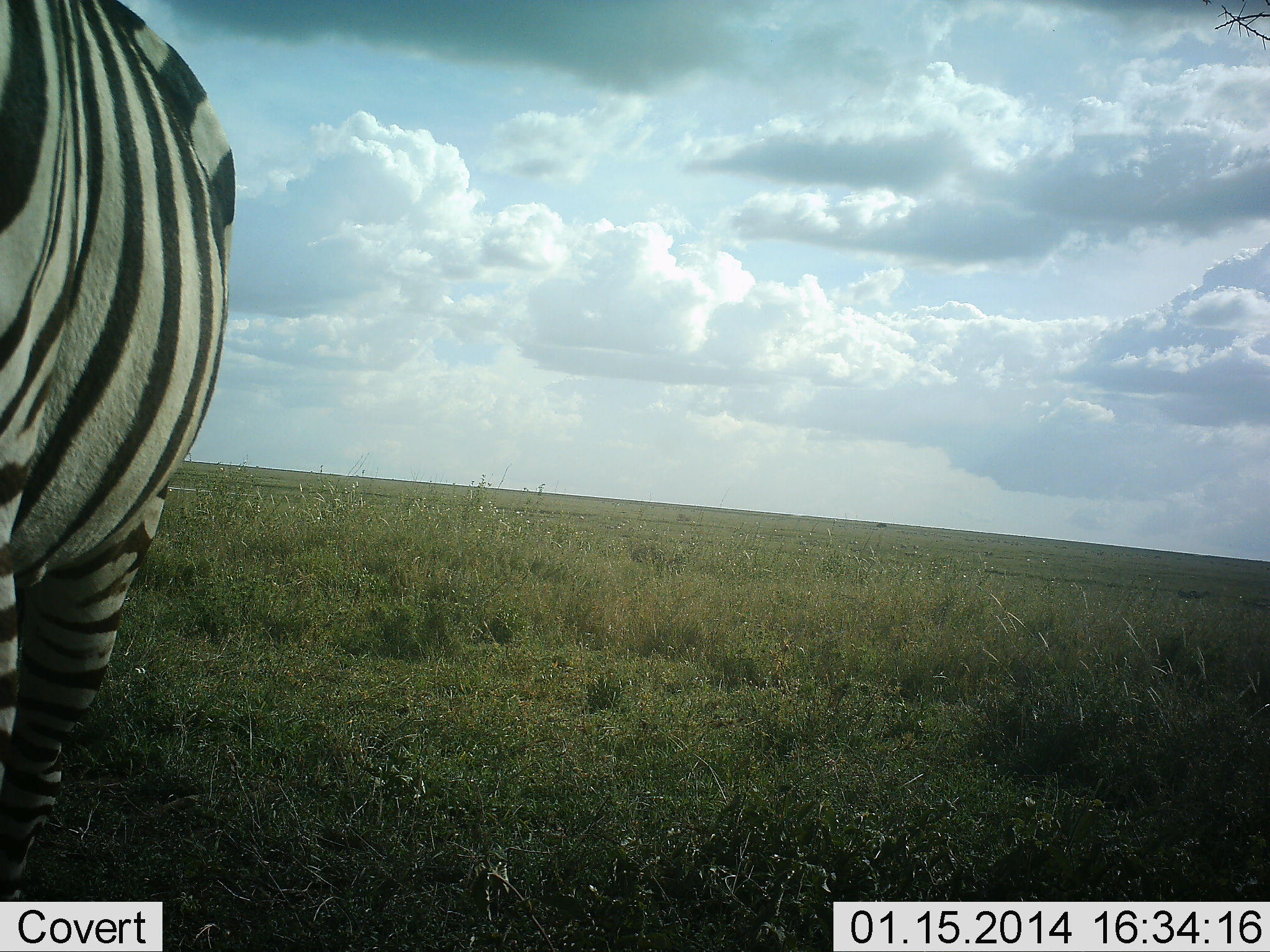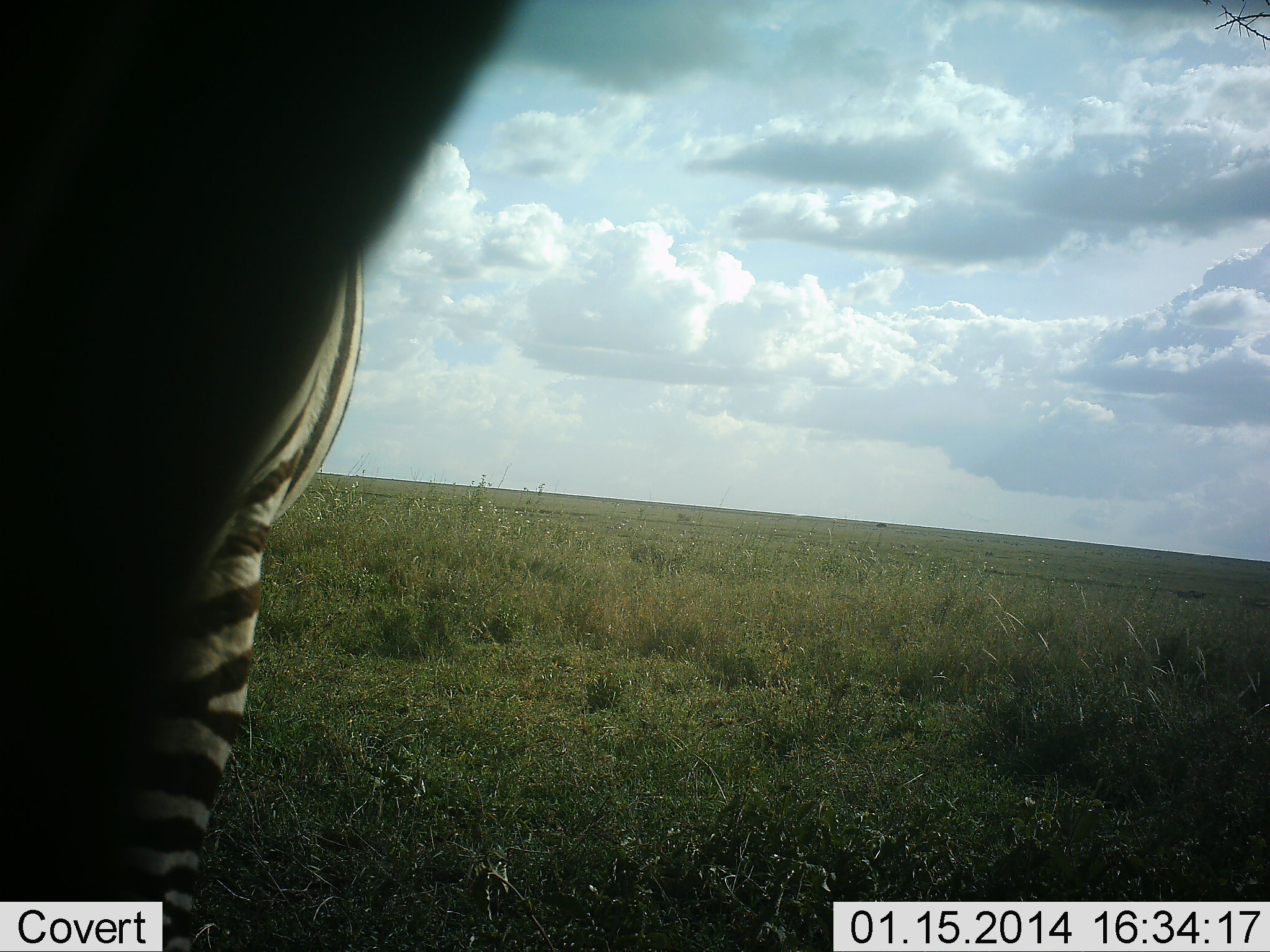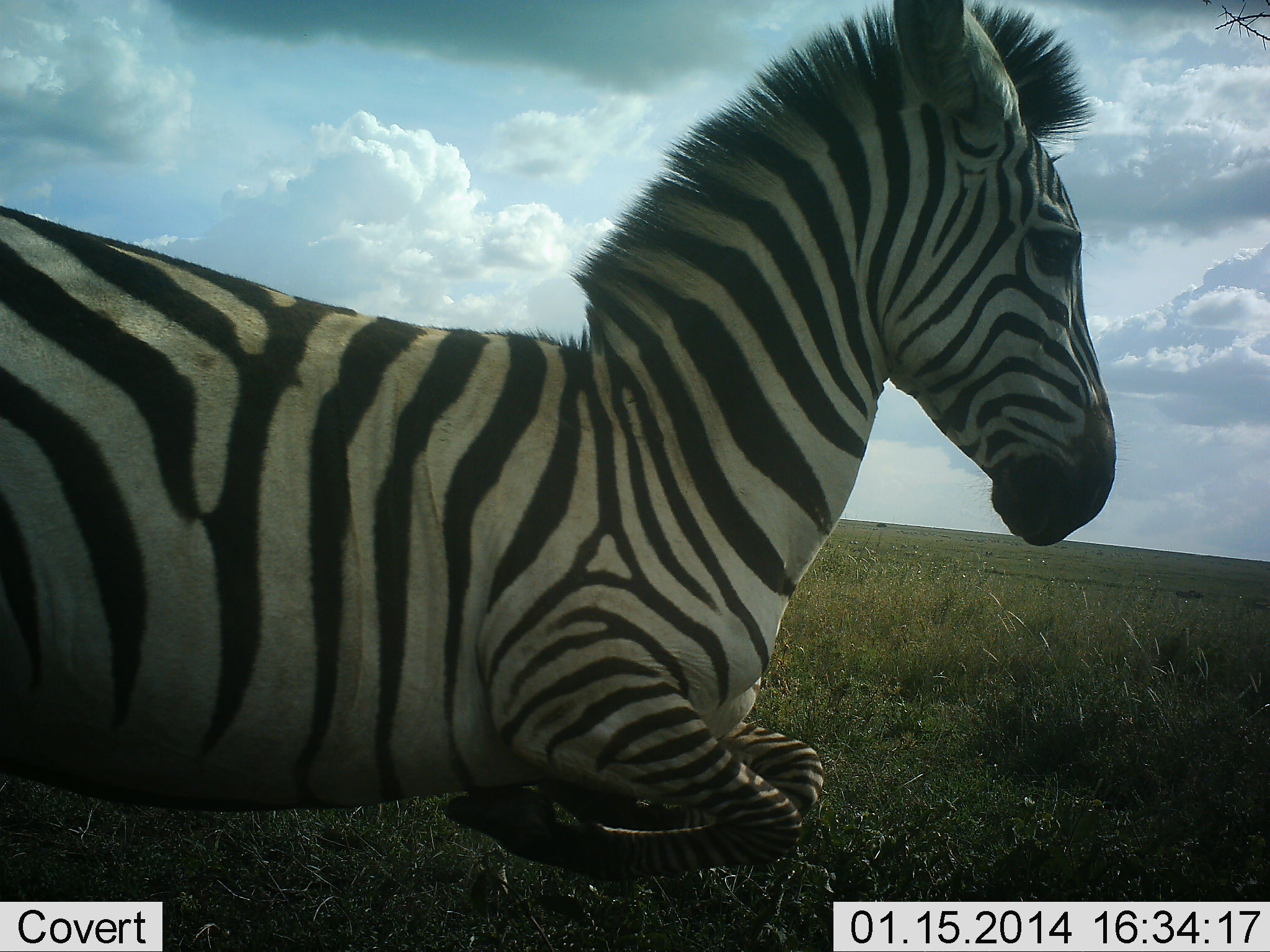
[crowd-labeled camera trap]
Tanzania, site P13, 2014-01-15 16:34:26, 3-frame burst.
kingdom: Animalia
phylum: Chordata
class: Mammalia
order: Perissodactyla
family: Equidae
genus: Equus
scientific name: Equus quagga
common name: plains zebra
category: zebra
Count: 1.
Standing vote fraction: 10%.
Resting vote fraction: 10%.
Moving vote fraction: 80%.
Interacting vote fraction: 10%.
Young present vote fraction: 0%.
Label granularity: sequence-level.